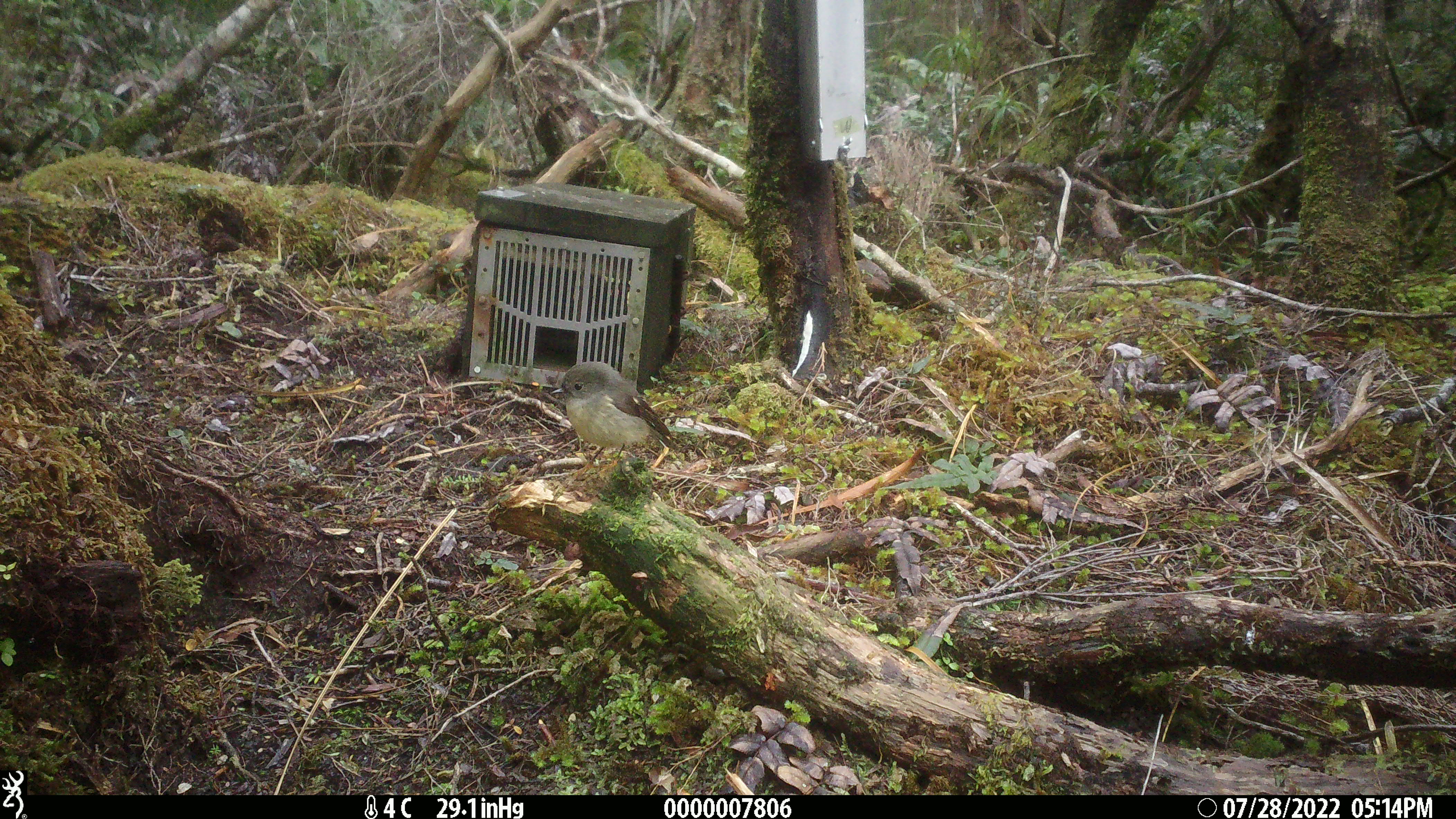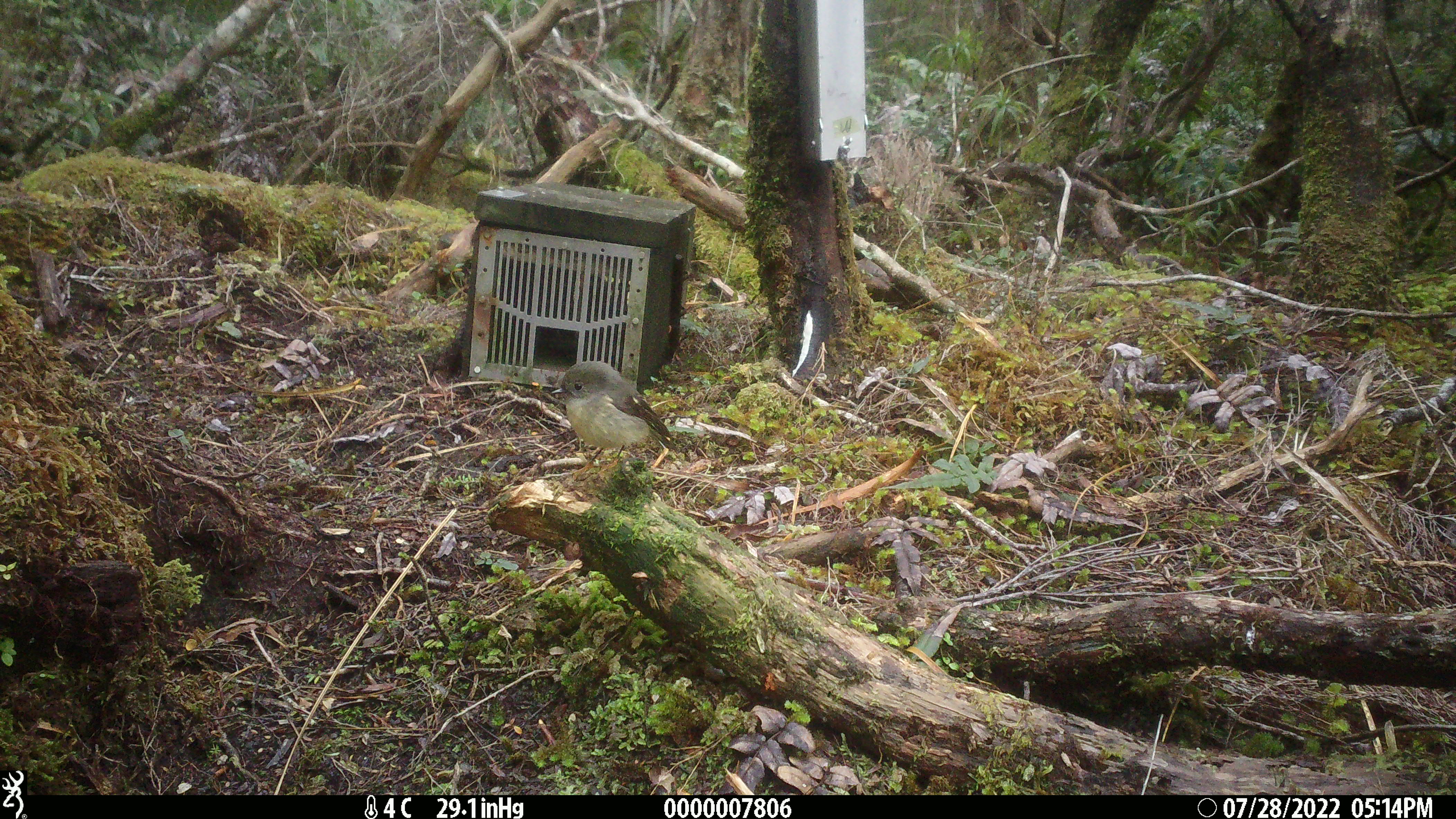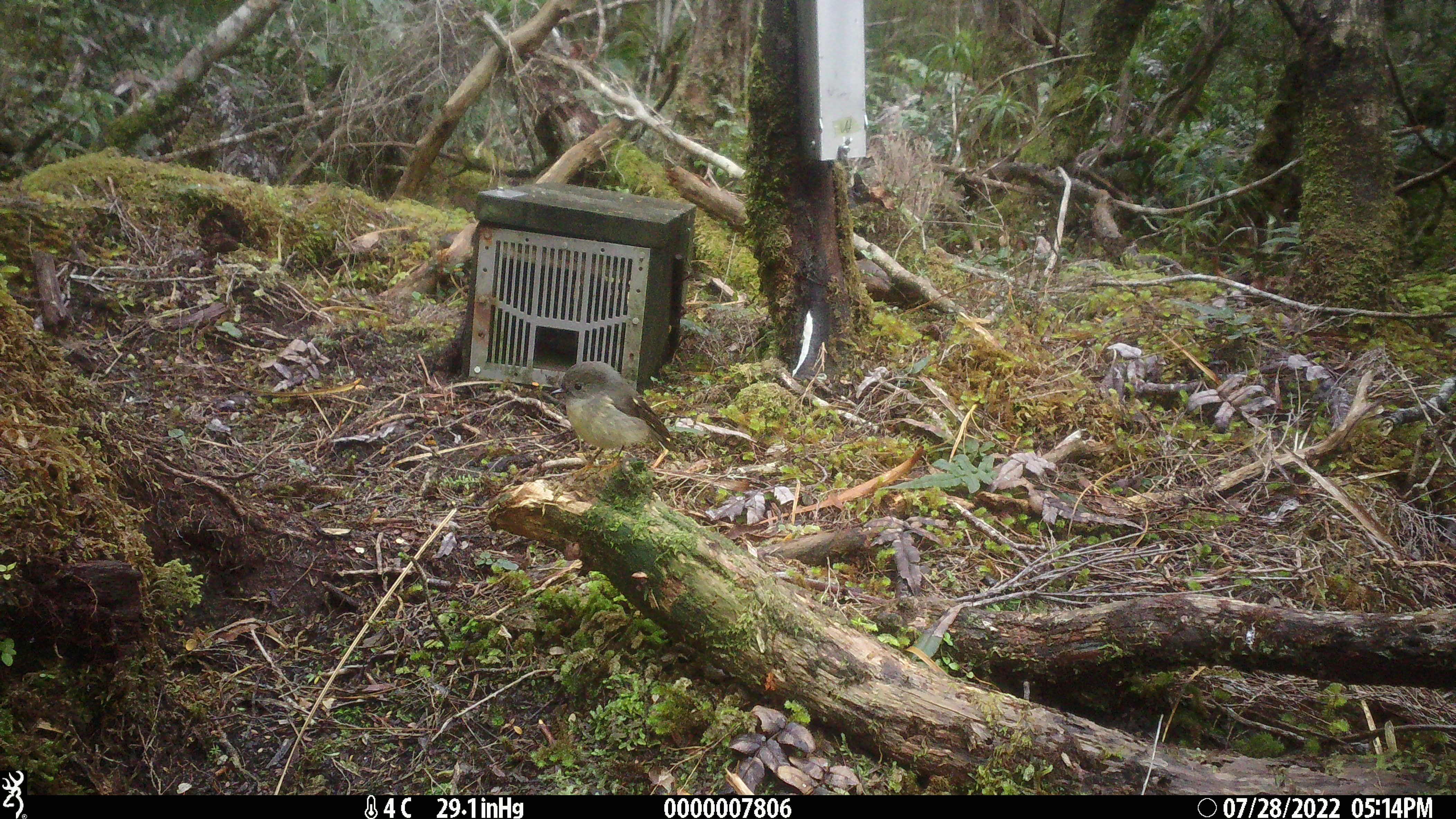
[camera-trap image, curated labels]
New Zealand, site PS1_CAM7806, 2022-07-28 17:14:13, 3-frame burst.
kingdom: Animalia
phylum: Chordata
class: Aves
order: Passeriformes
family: Petroicidae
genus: Petroica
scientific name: Petroica macrocephala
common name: tomtit